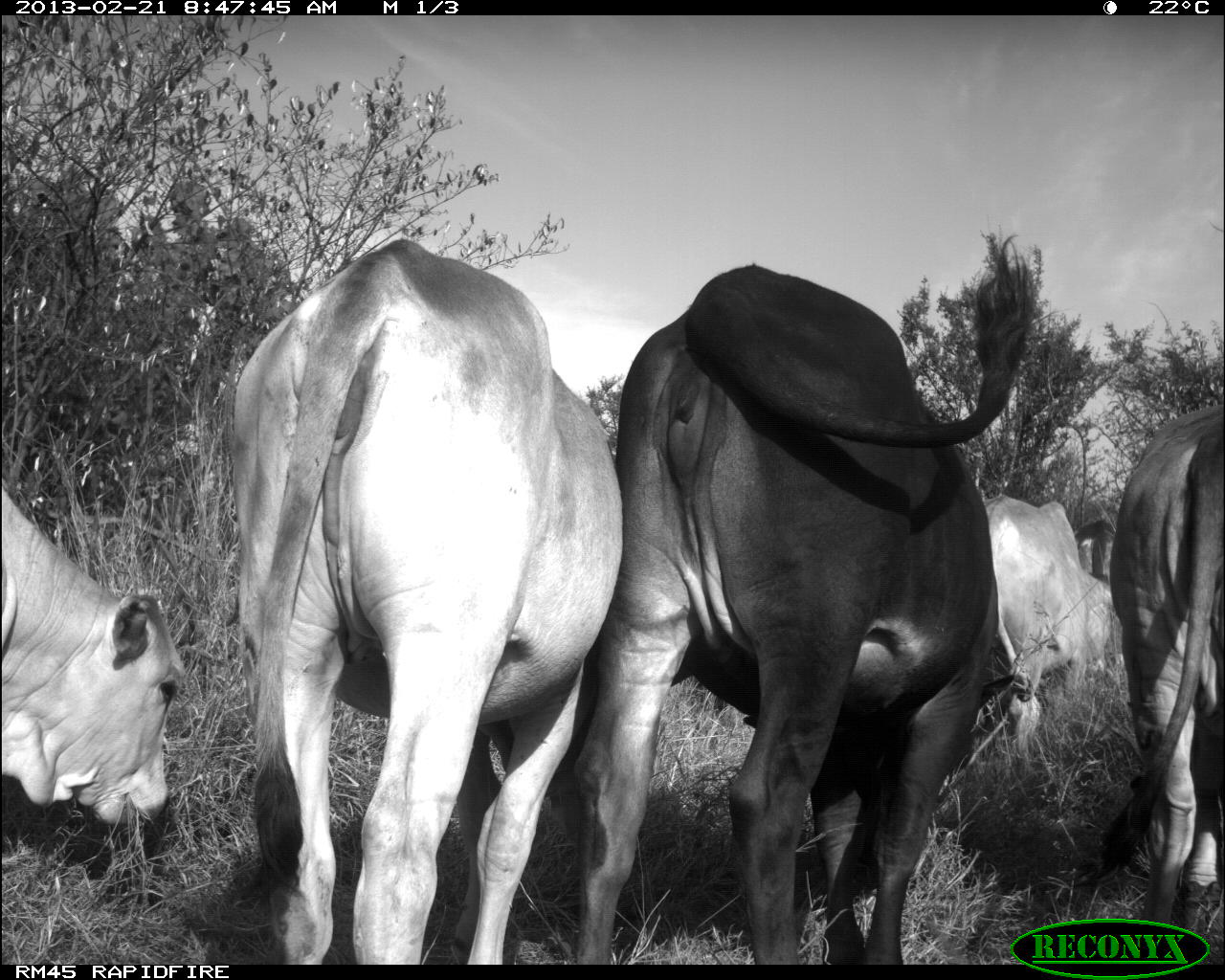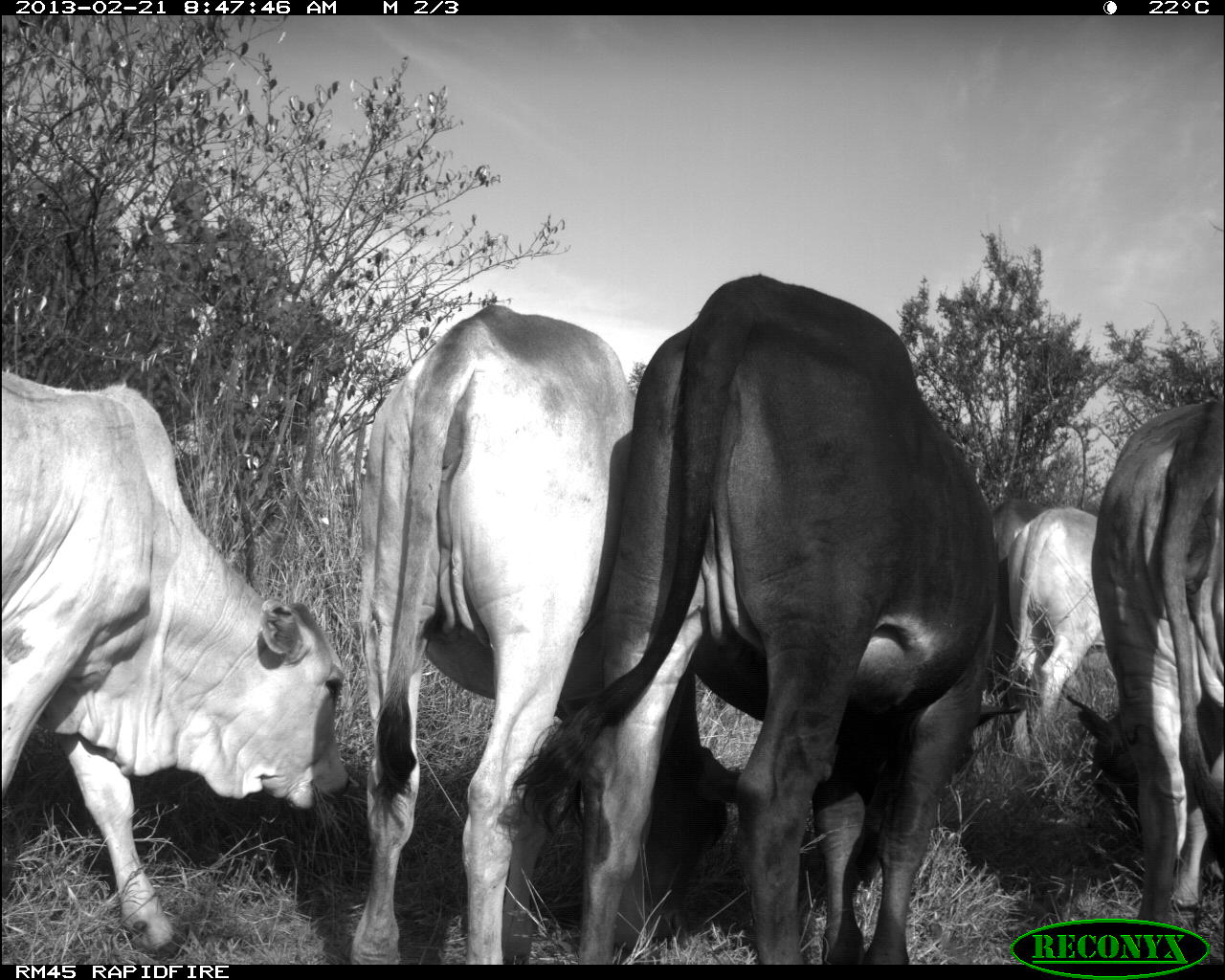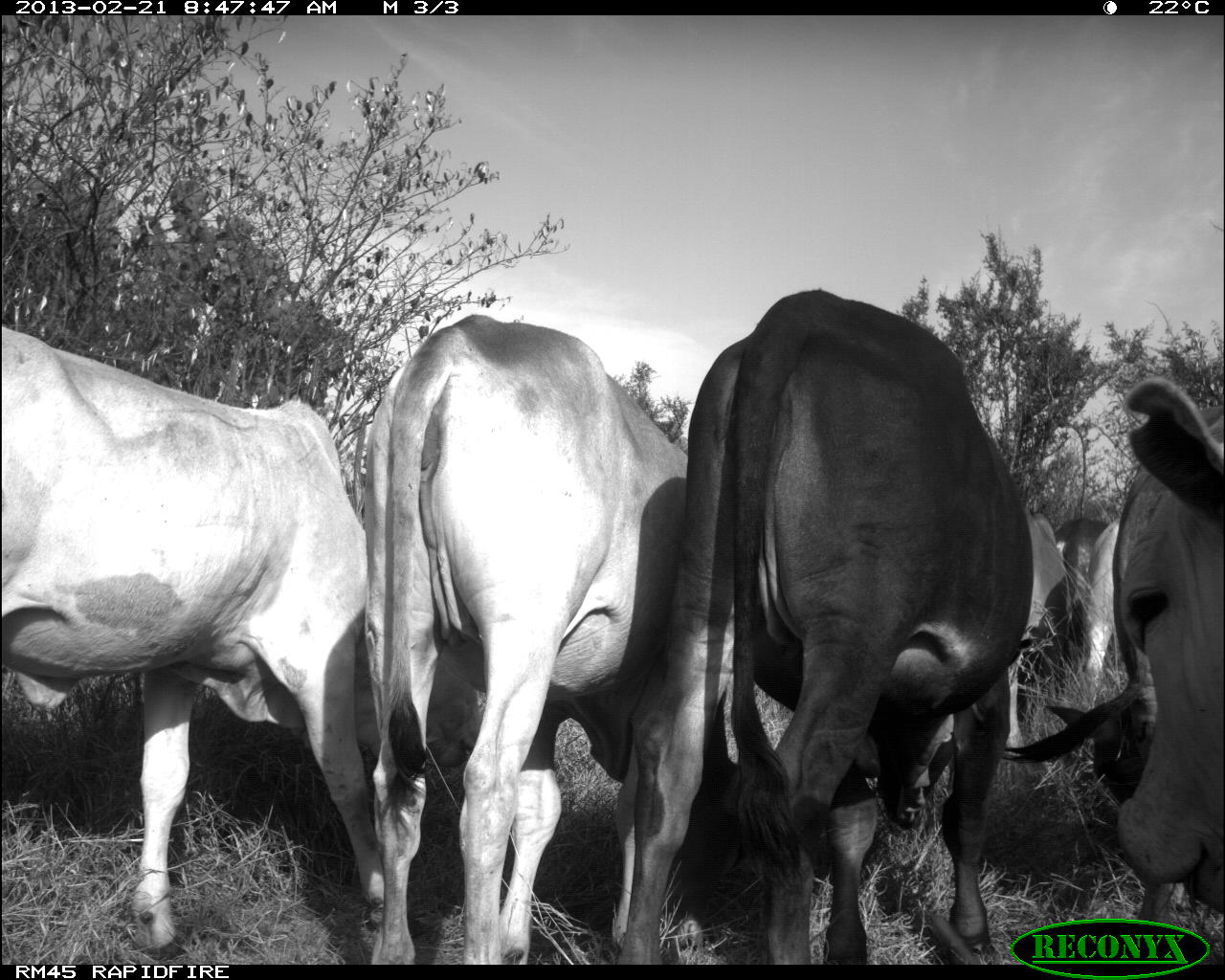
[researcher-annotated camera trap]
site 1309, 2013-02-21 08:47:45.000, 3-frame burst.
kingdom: Animalia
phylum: Chordata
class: Mammalia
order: Artiodactyla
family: Bovidae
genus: Bos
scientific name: Bos taurus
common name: domestic cattle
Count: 5.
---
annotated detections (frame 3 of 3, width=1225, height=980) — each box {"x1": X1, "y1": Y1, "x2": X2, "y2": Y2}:
bos taurus: {"x1": 616, "y1": 283, "x2": 1032, "y2": 977}; {"x1": 371, "y1": 311, "x2": 738, "y2": 951}; {"x1": 2, "y1": 327, "x2": 386, "y2": 936}; {"x1": 1113, "y1": 380, "x2": 1225, "y2": 923}; {"x1": 1055, "y1": 514, "x2": 1109, "y2": 648}; {"x1": 1087, "y1": 518, "x2": 1132, "y2": 670}